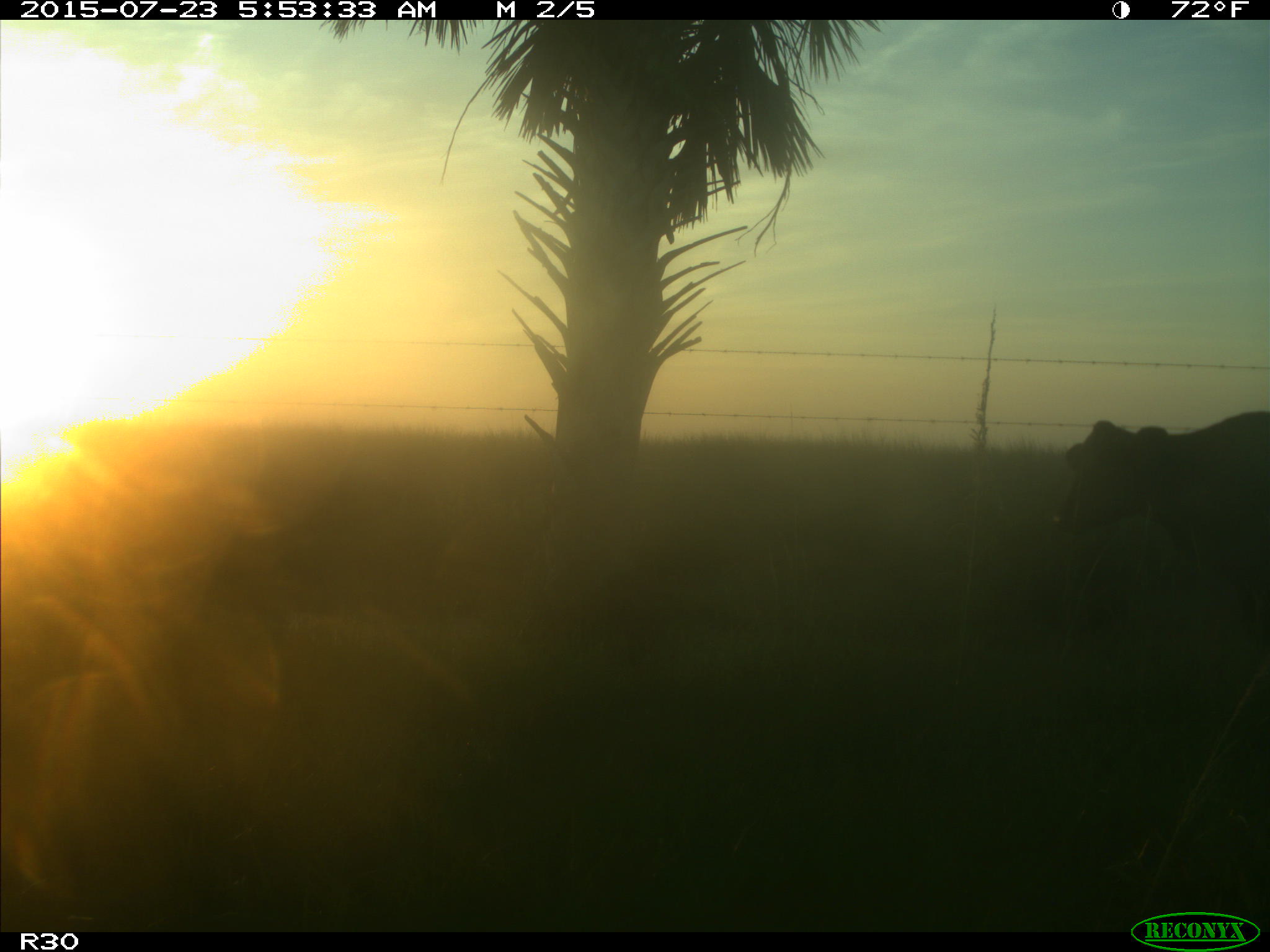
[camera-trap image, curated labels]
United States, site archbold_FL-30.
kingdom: Animalia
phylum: Chordata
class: Mammalia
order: Artiodactyla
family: Bovidae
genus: Bos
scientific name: Bos taurus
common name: domestic cow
Bos taurus (domestic cow).